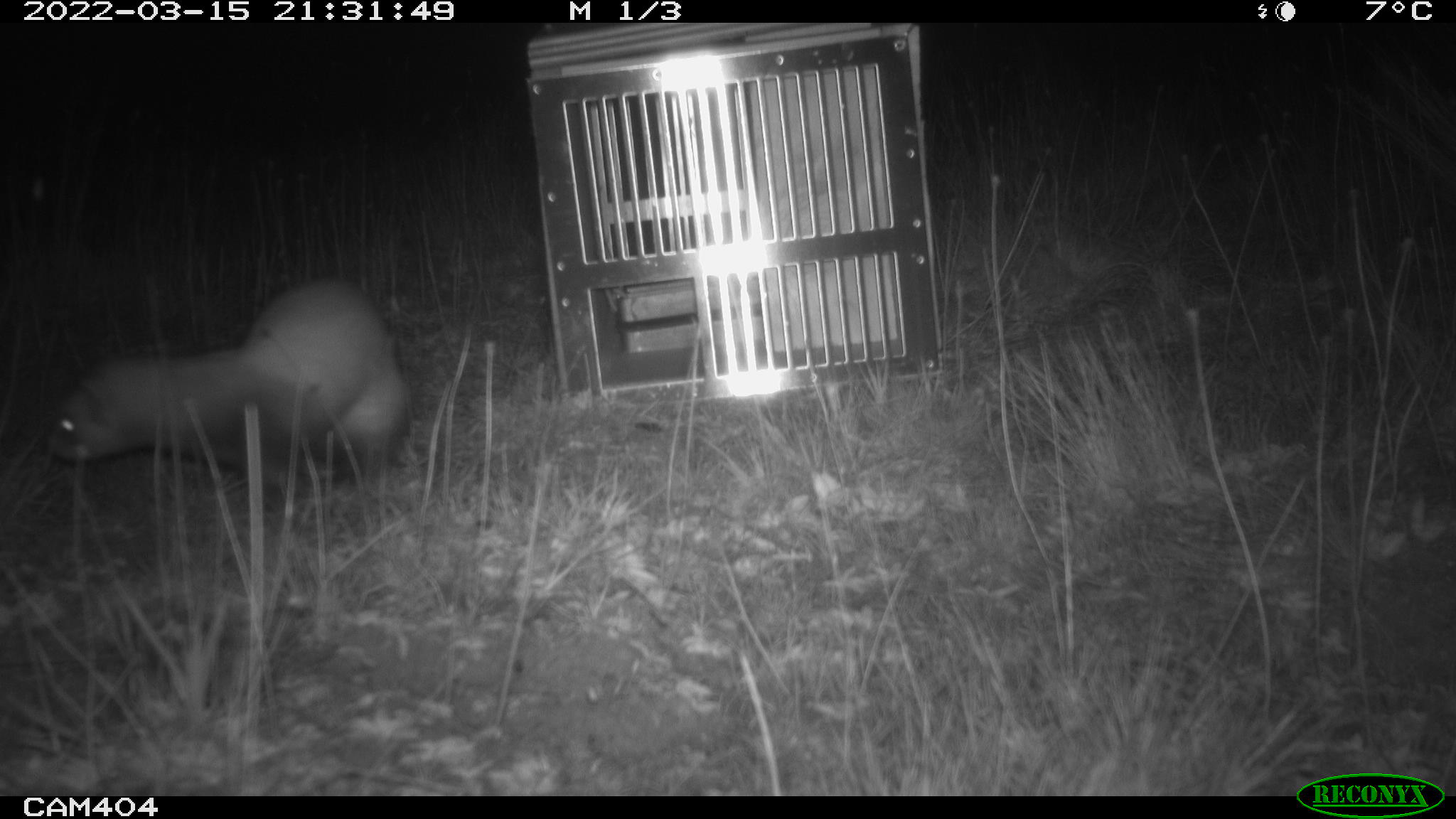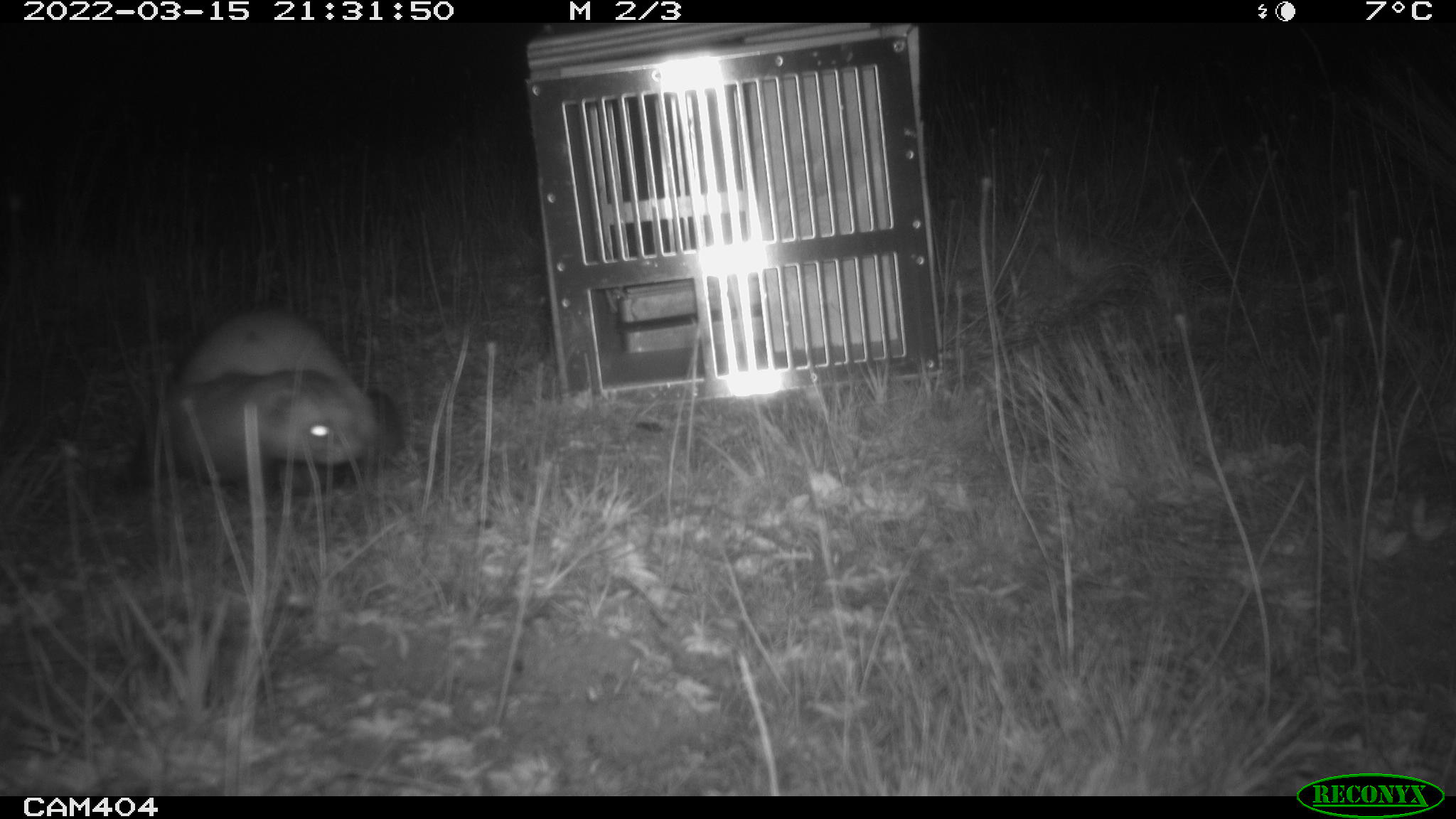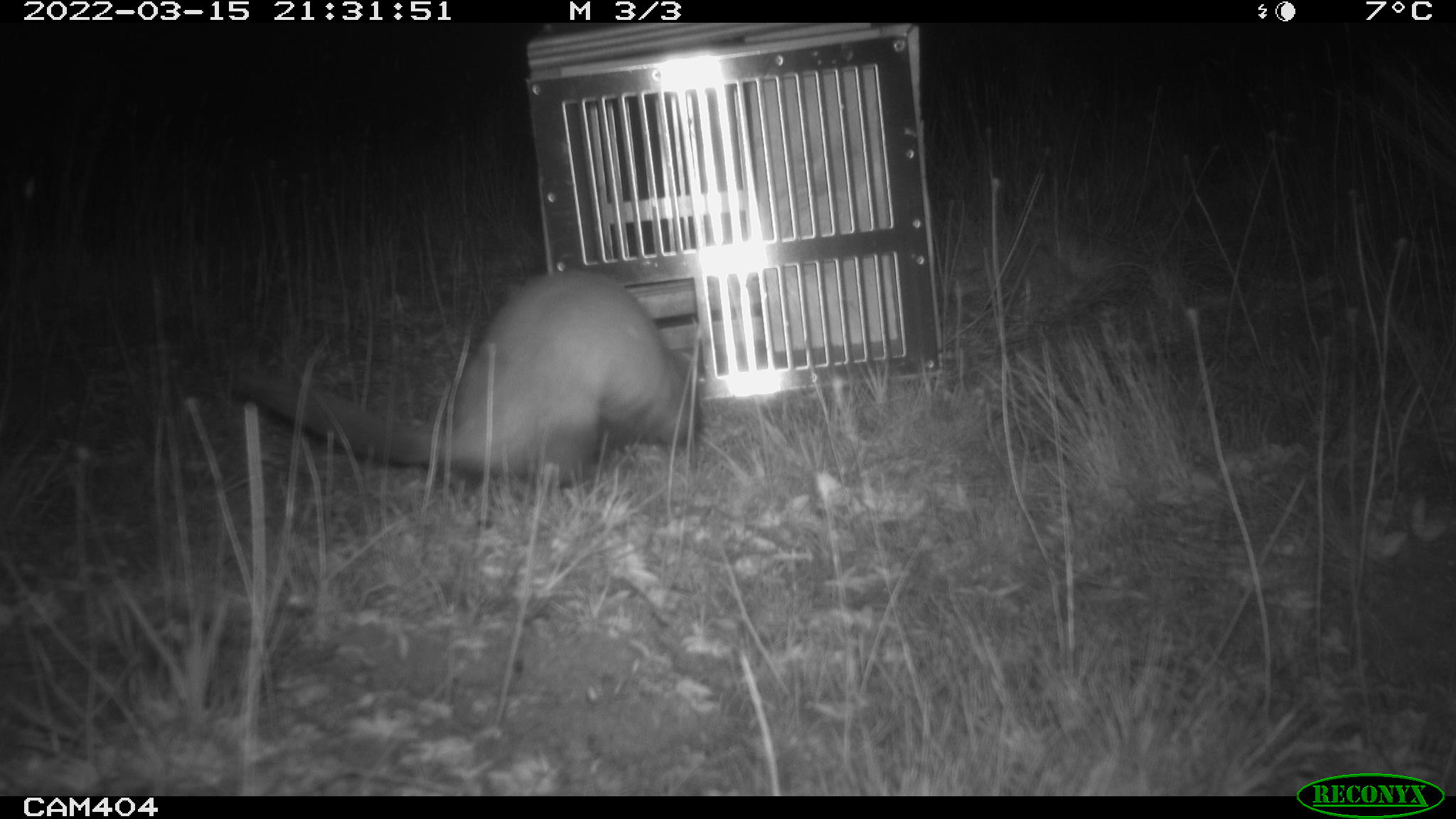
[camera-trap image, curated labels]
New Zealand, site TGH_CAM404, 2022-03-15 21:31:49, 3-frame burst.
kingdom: Animalia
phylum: Chordata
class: Mammalia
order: Carnivora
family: Mustelidae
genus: Mustela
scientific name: Mustela furo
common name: ferret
Ferret (Mustela furo).